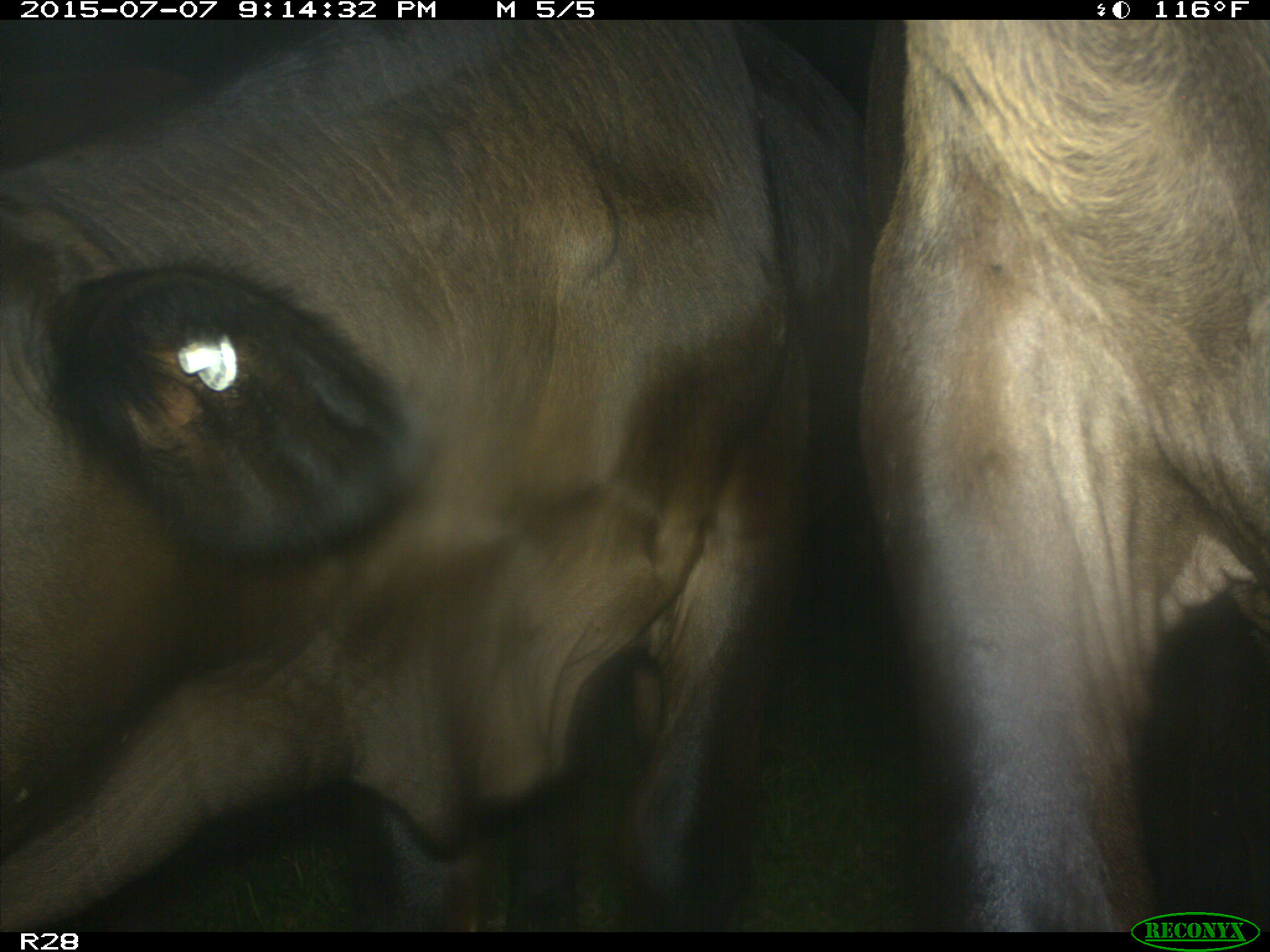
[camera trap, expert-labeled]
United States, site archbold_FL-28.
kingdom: Animalia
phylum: Chordata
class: Mammalia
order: Artiodactyla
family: Bovidae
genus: Bos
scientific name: Bos taurus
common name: domestic cow